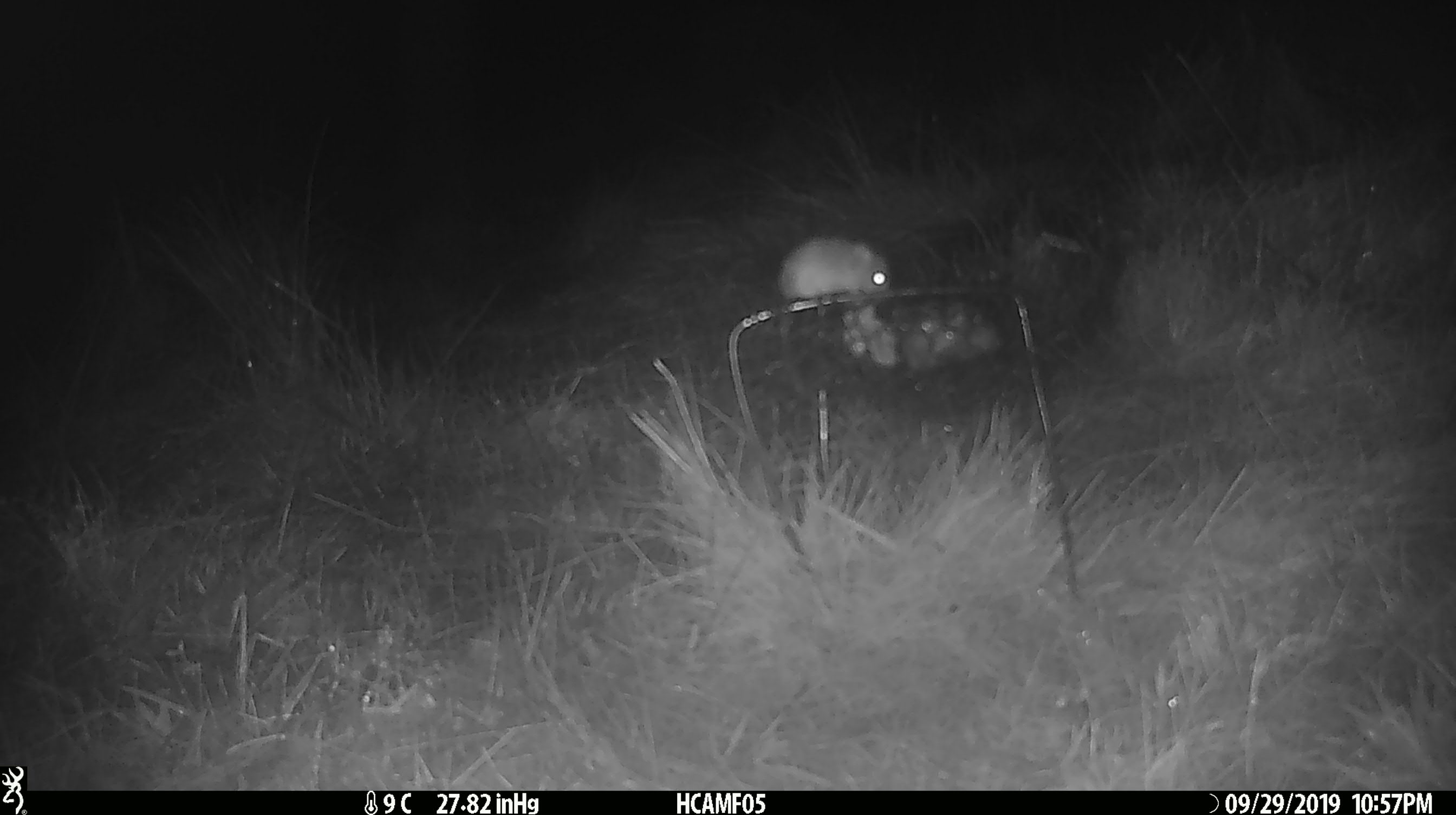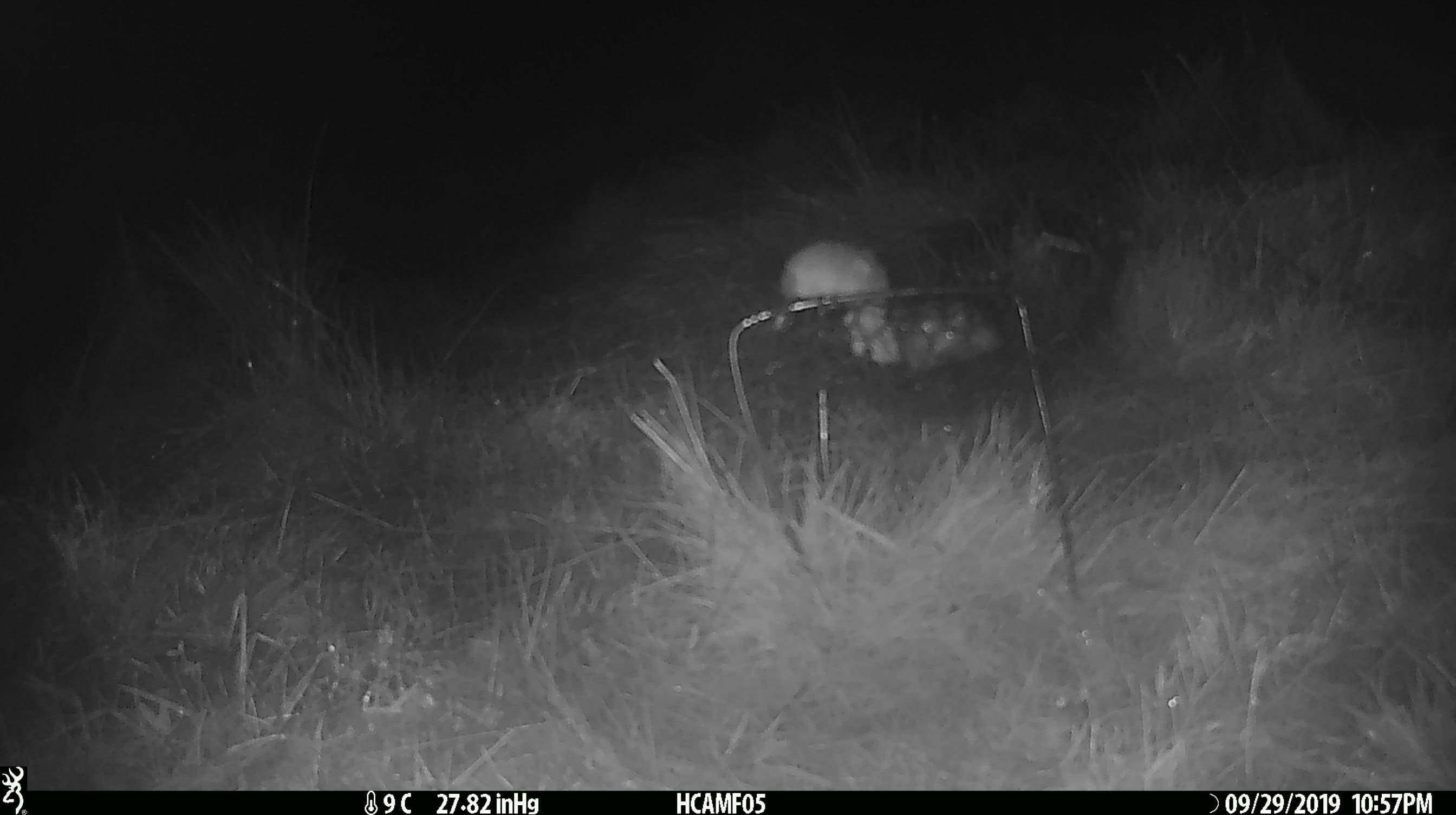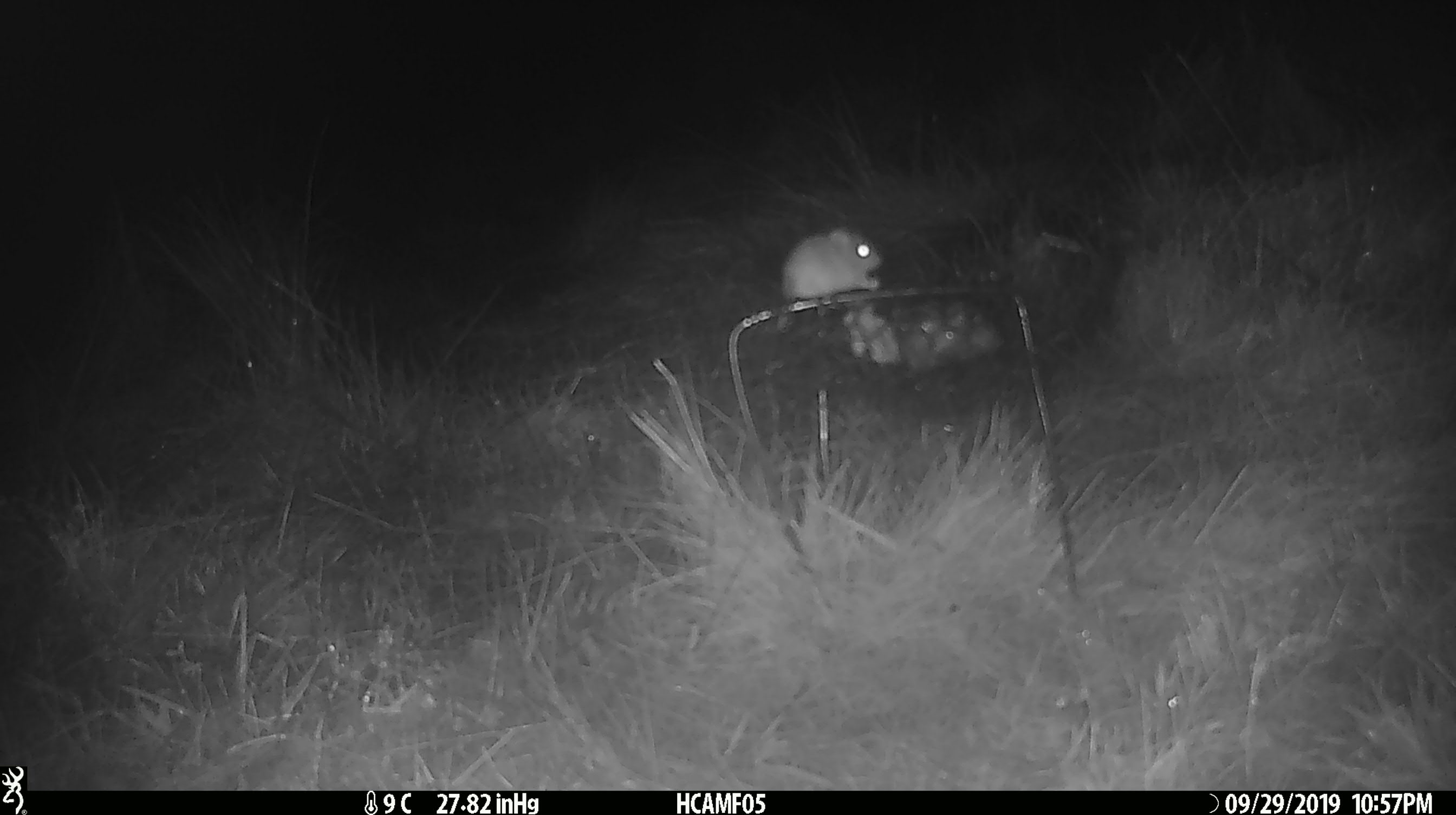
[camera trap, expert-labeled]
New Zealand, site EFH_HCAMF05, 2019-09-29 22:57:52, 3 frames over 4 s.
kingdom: Animalia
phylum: Chordata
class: Mammalia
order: Rodentia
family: Muridae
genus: Mus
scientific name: Mus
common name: mouse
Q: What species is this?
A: Mouse (Mus).